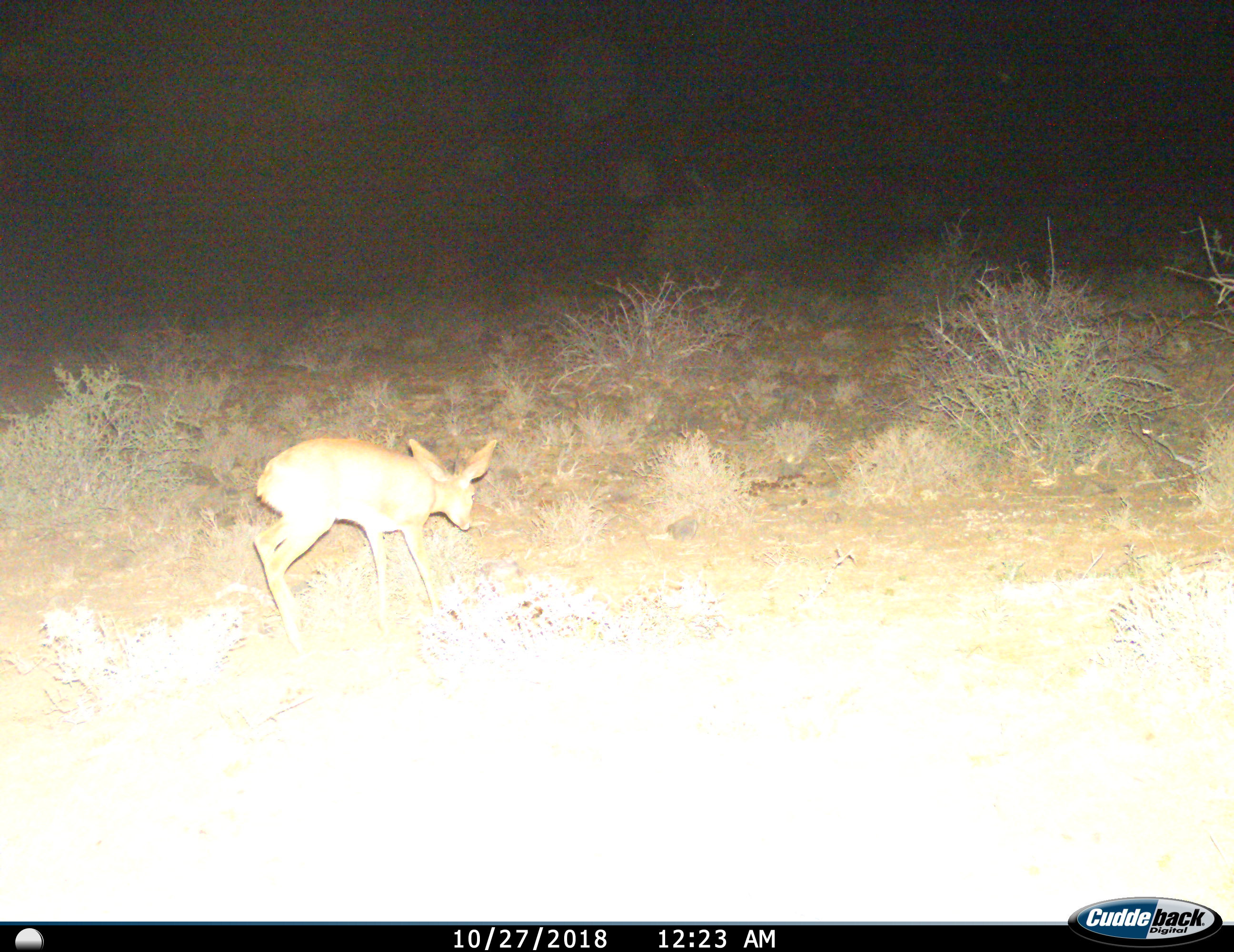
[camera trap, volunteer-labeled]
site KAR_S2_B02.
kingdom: Animalia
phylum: Chordata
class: Mammalia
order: Artiodactyla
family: Bovidae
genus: Raphicerus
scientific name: Raphicerus campestris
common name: steenbok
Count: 1.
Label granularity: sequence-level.